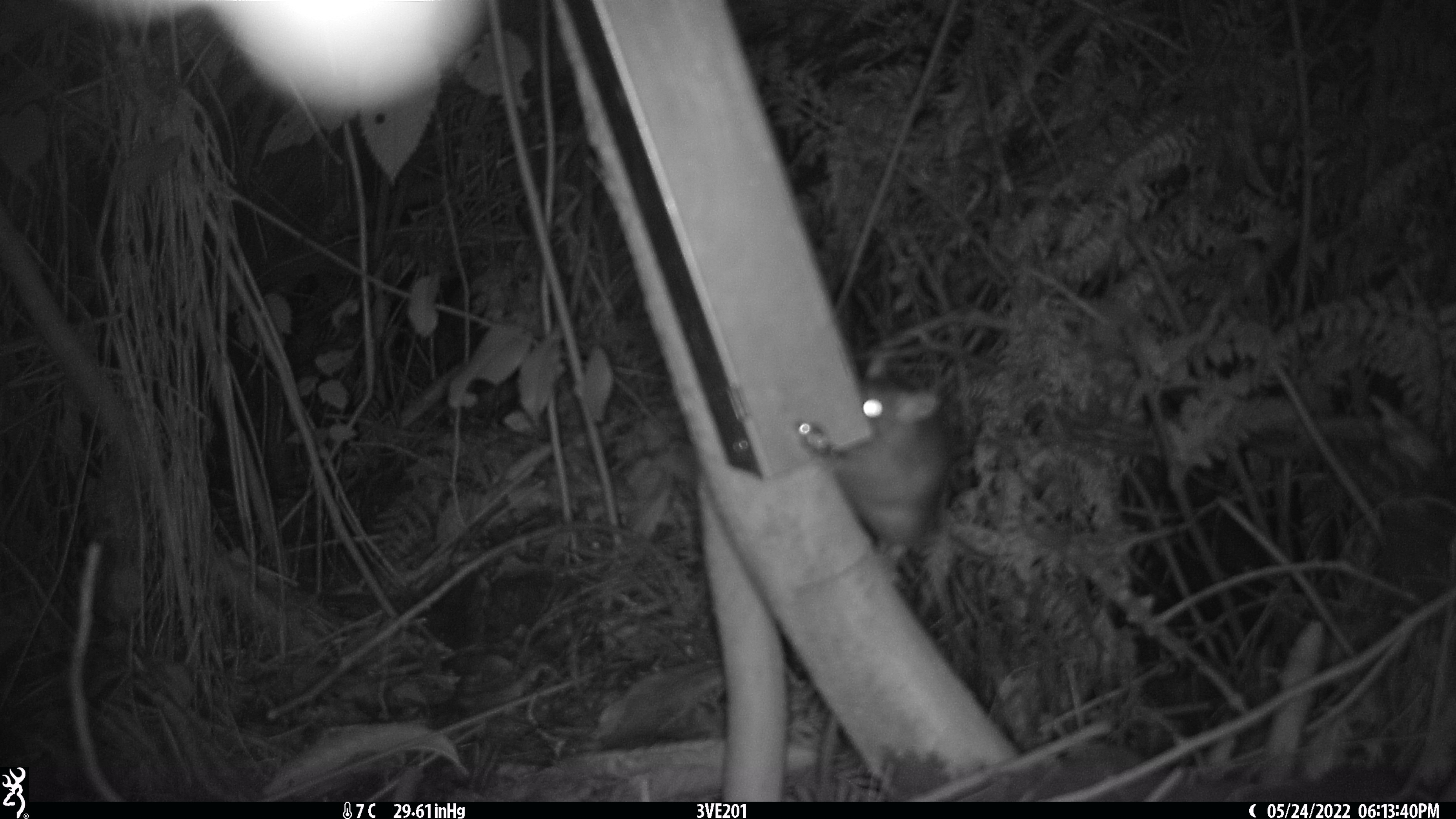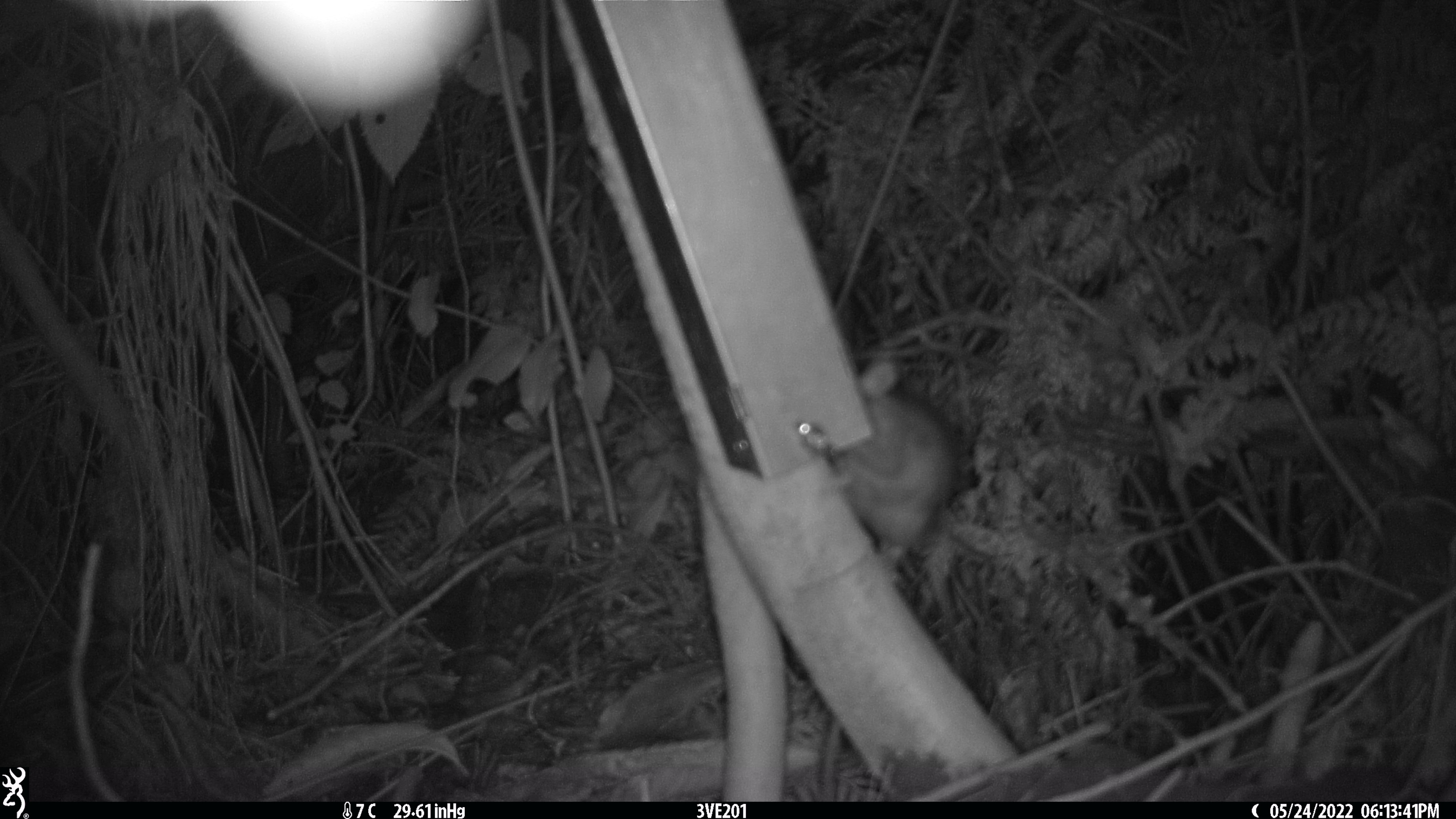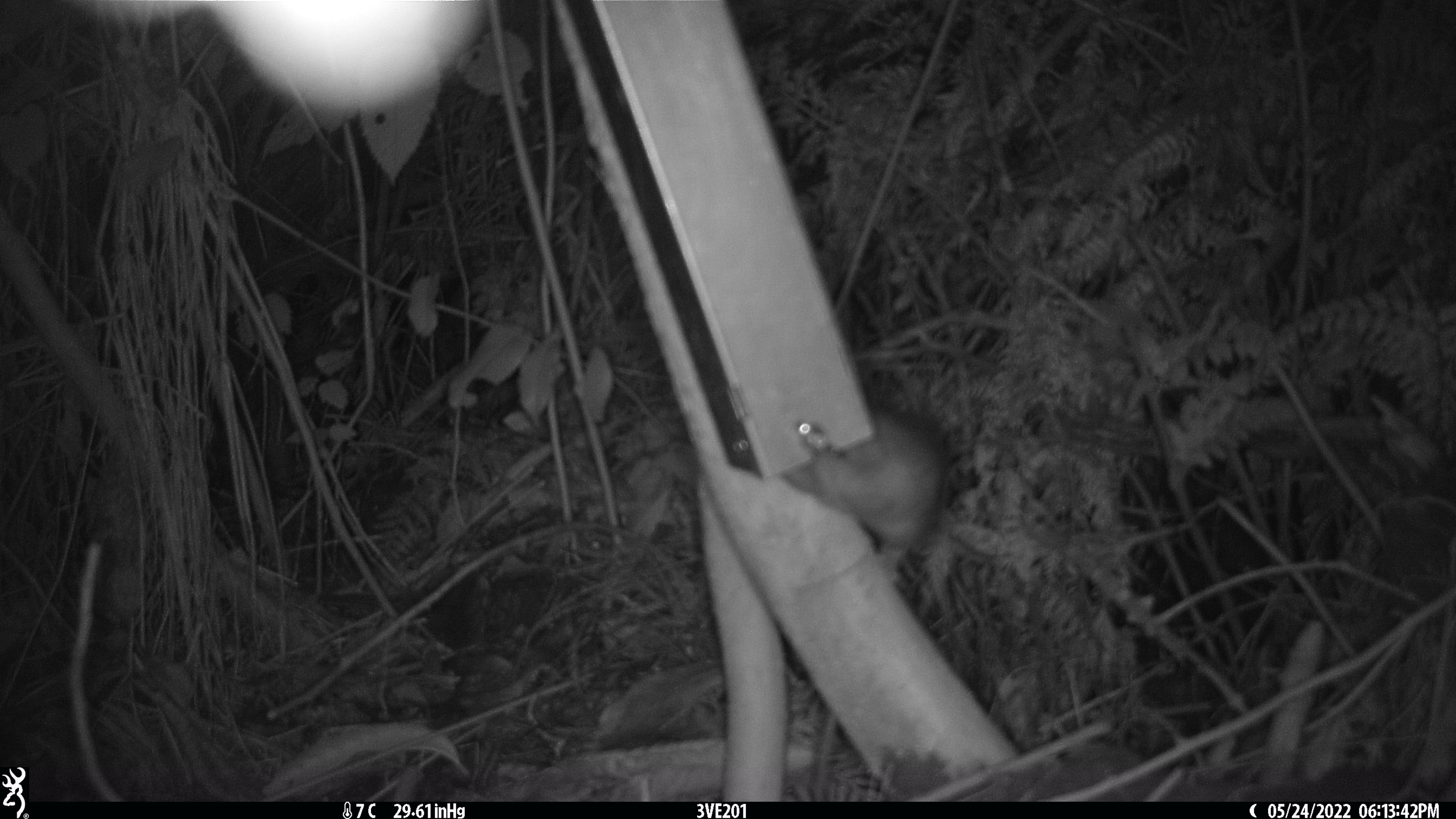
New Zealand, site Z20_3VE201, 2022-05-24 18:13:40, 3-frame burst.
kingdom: Animalia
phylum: Chordata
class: Mammalia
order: Rodentia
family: Muridae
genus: Rattus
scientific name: Rattus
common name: rat